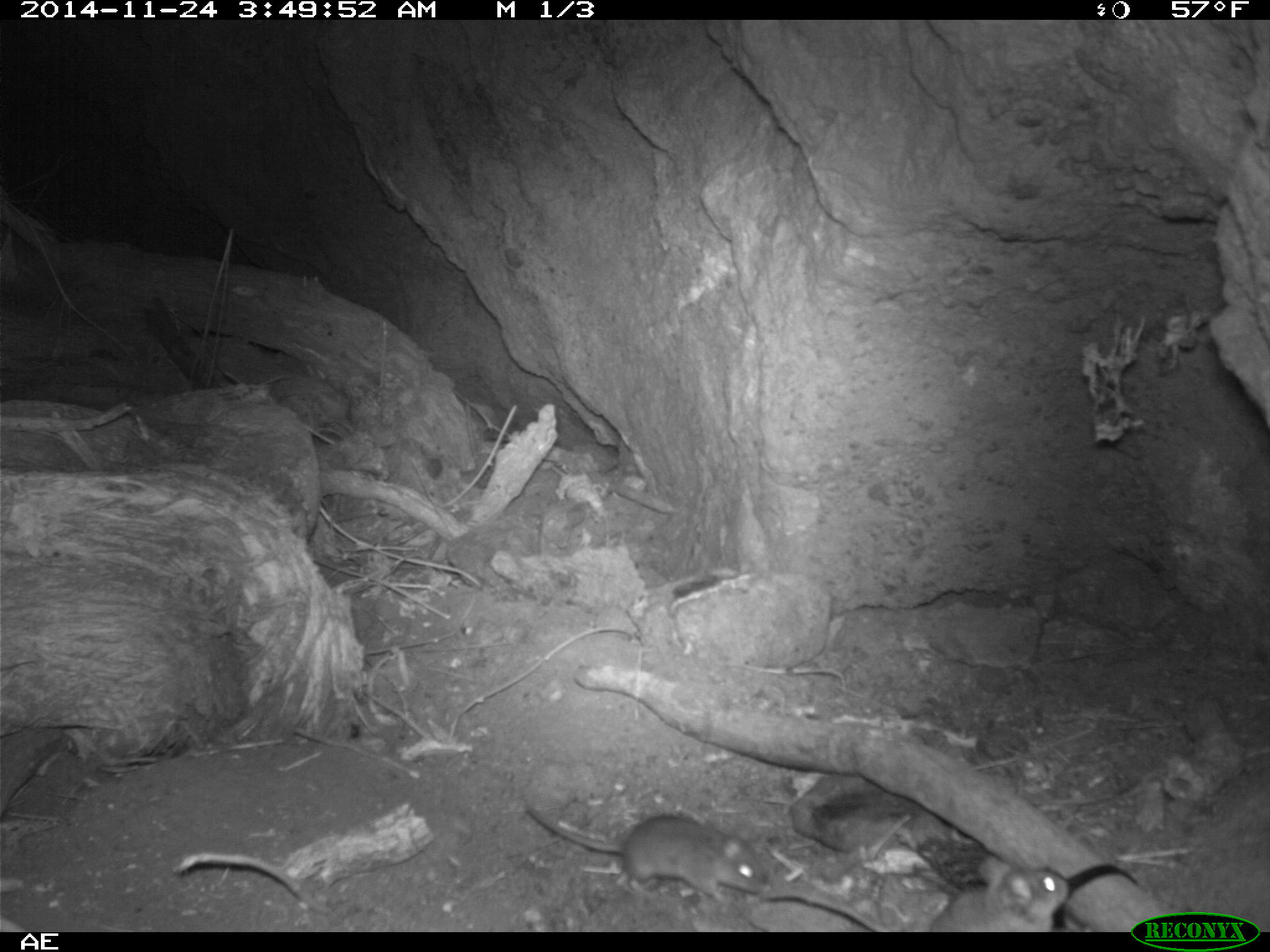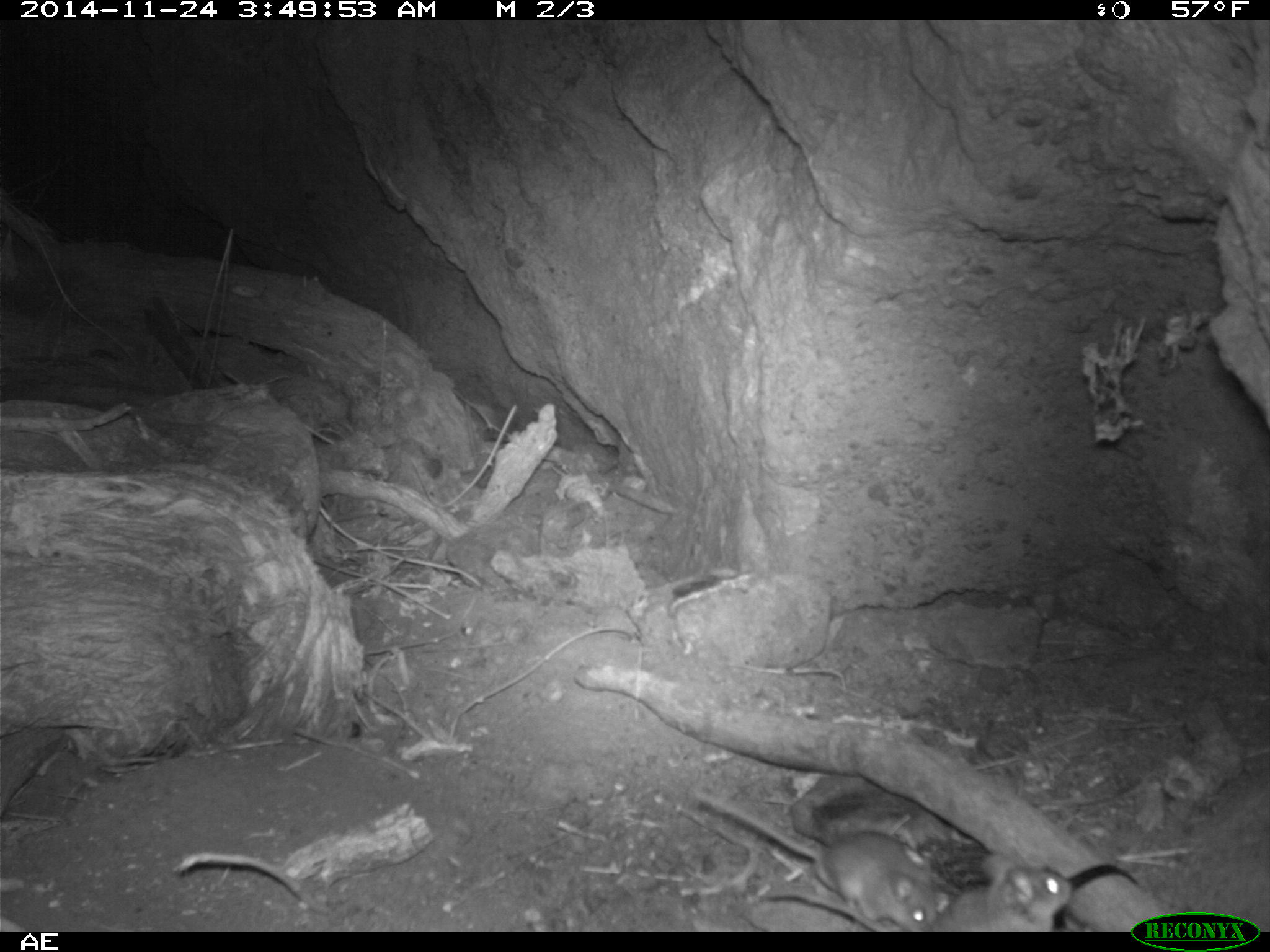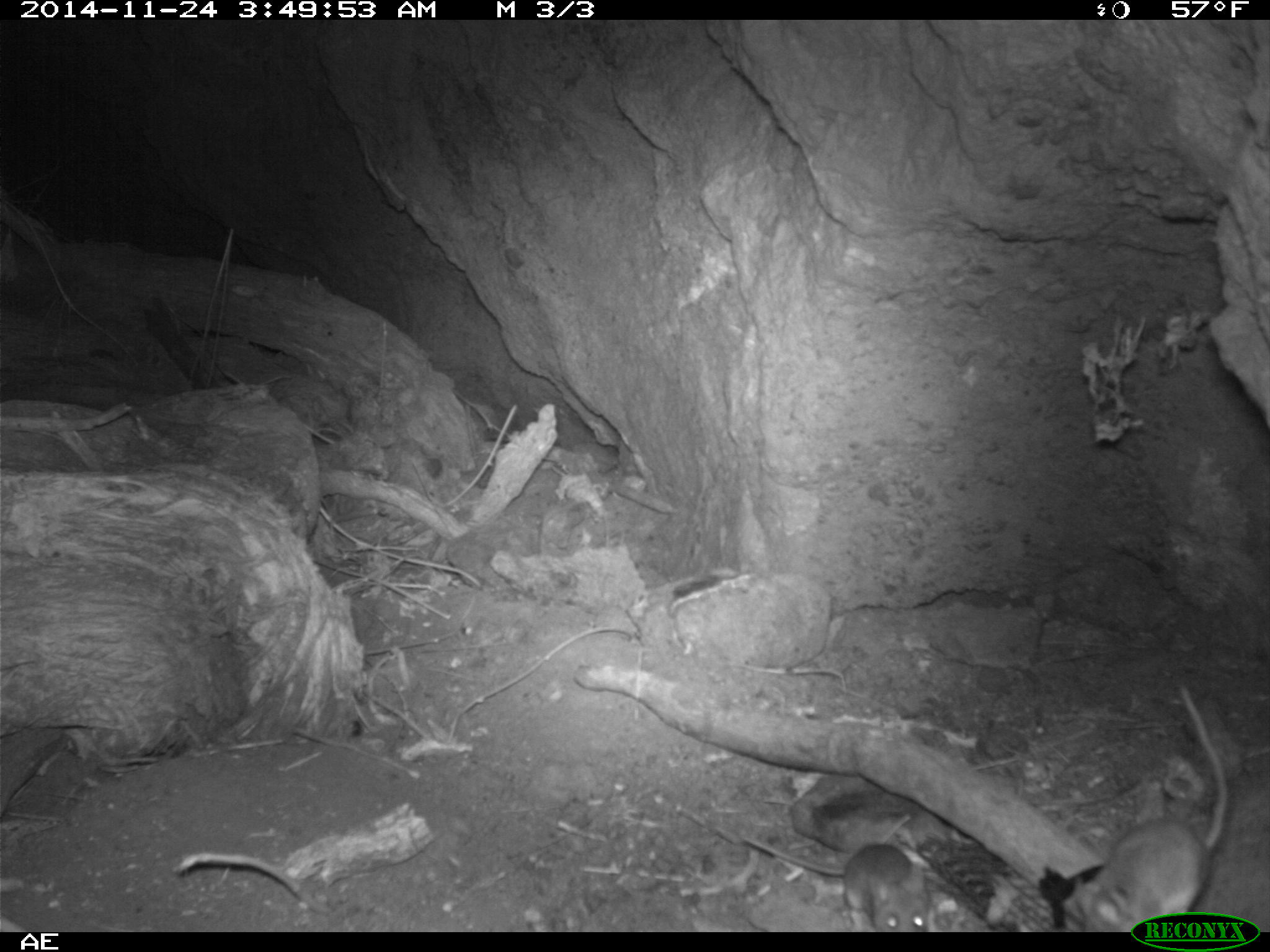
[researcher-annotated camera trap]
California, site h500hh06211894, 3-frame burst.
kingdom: Animalia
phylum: Chordata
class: Mammalia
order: Rodentia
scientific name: Rodentia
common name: rodent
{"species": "rodent (Rodentia)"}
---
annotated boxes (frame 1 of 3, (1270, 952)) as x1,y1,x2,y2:
rodent: 524,799,763,901; 761,857,1070,932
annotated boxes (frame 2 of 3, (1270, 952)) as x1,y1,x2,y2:
rodent: 691,792,944,932; 762,854,1073,932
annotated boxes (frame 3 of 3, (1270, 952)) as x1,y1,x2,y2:
rodent: 1059,684,1228,932; 743,836,930,932